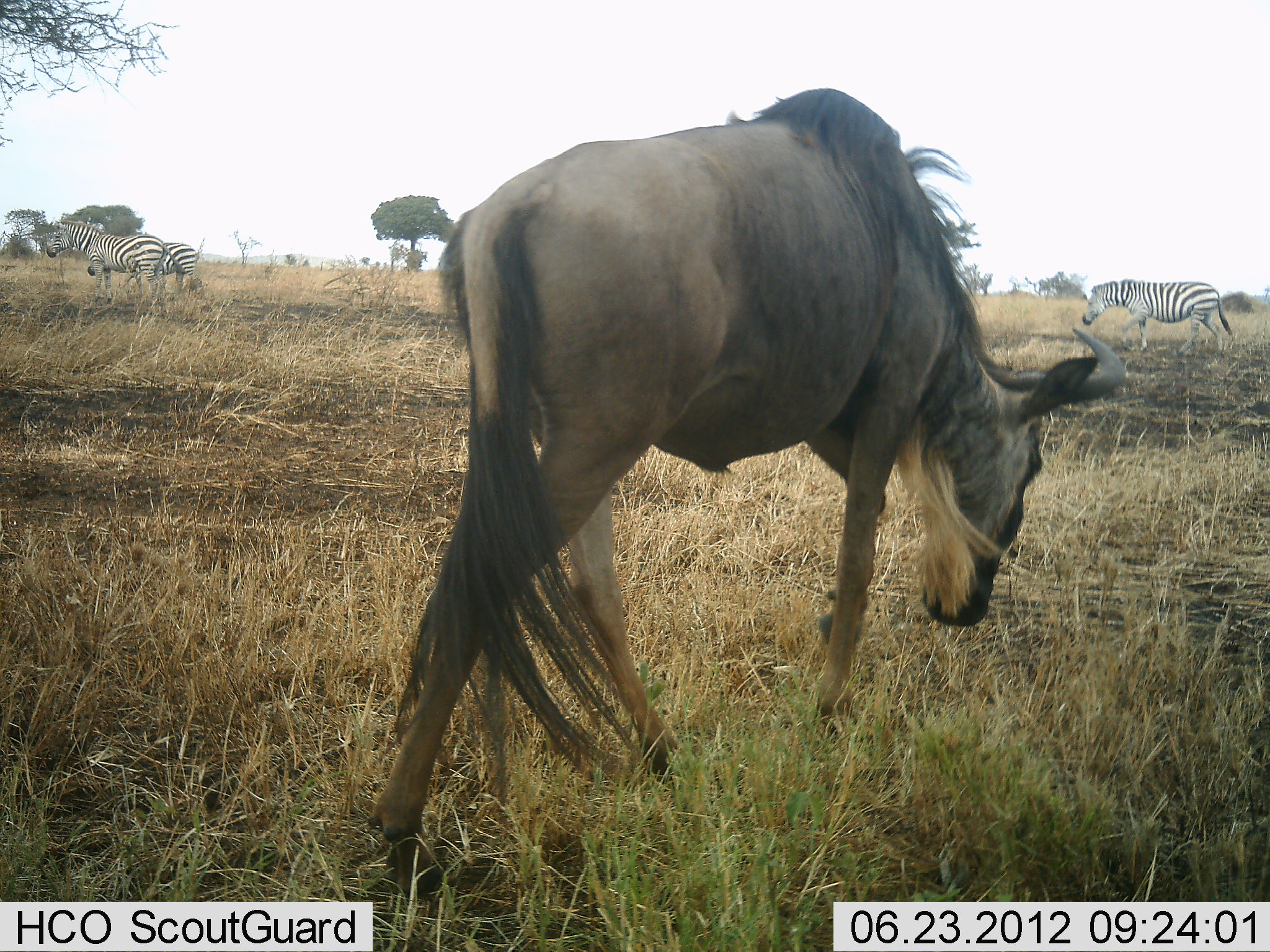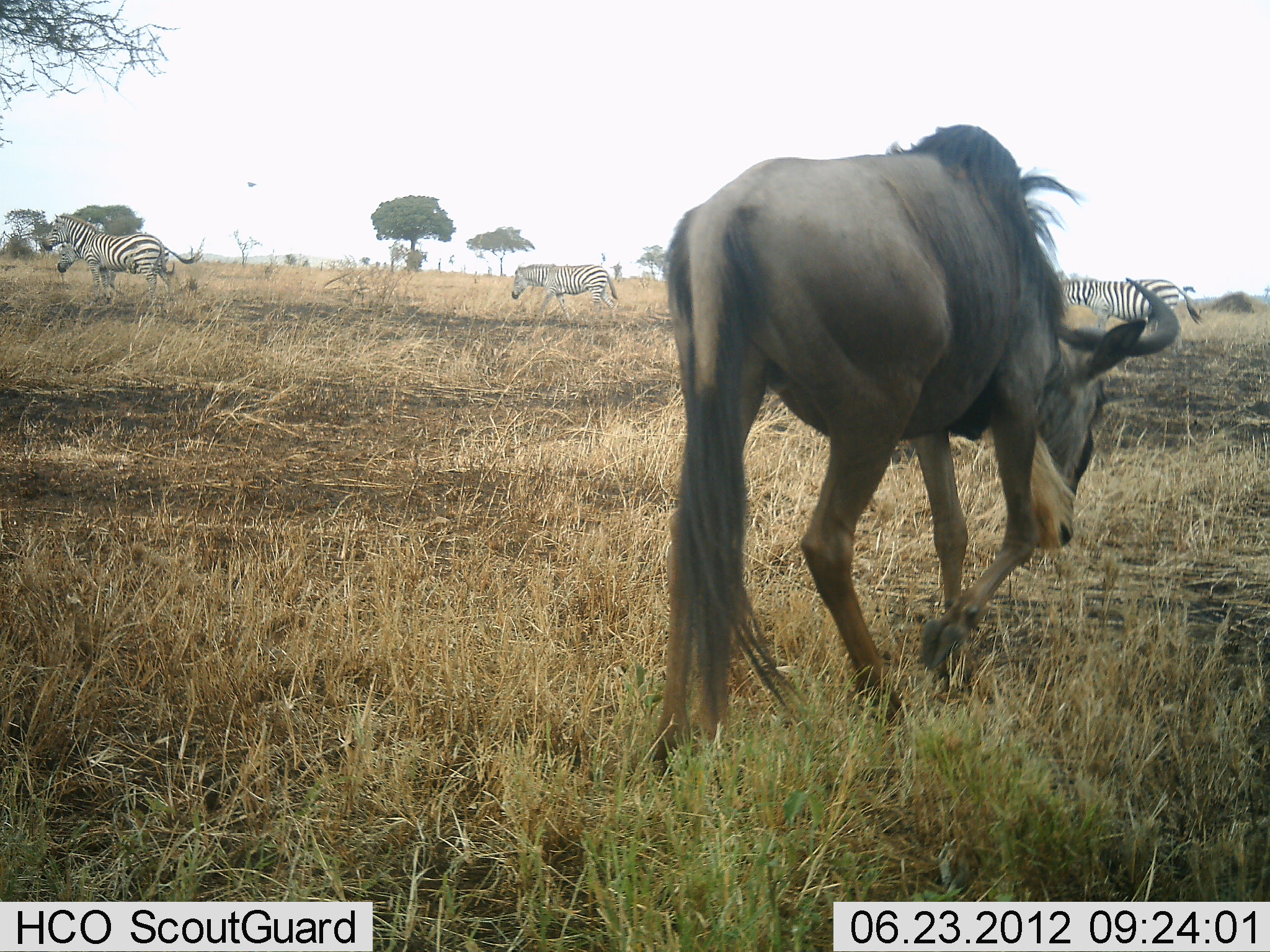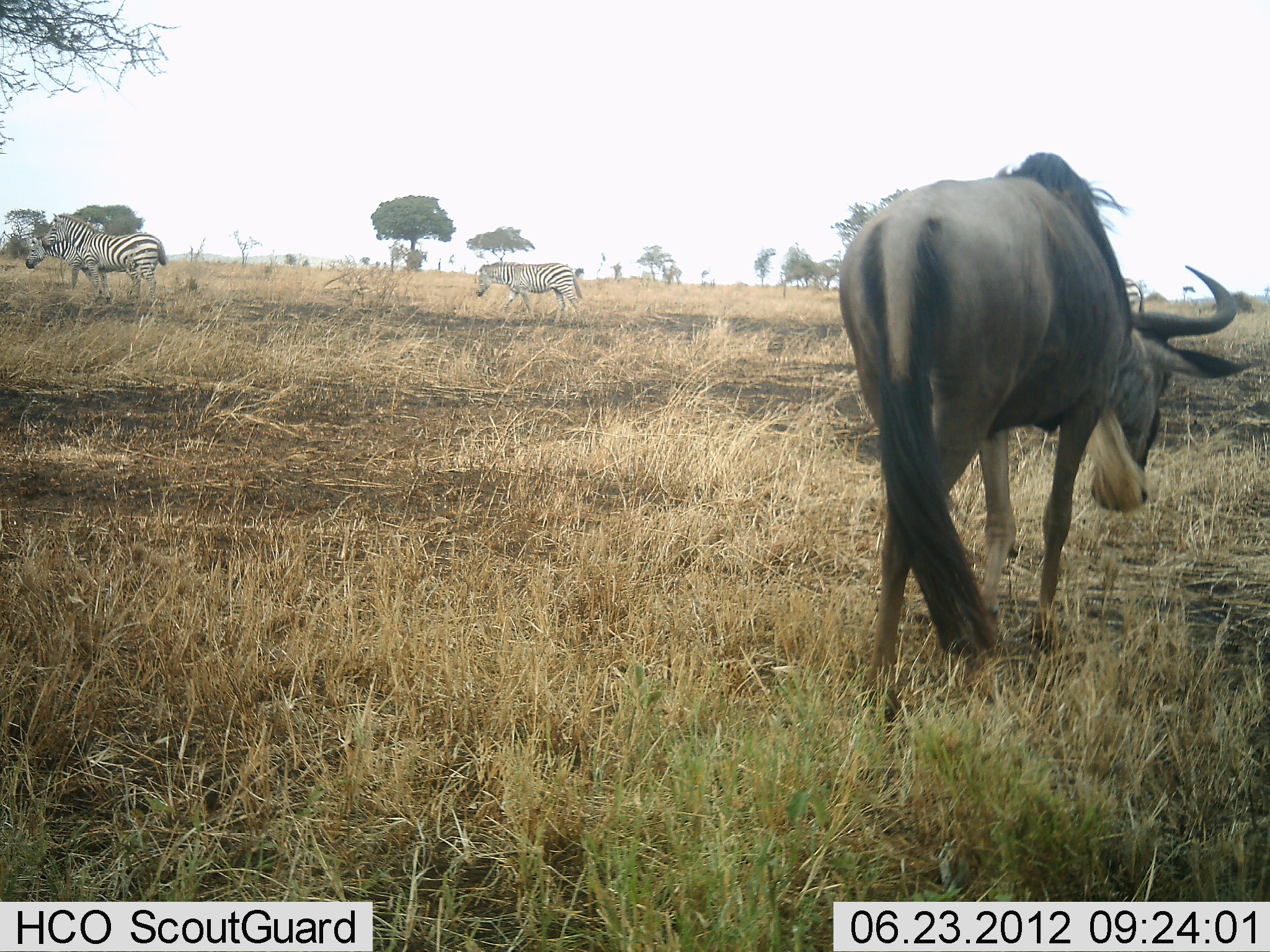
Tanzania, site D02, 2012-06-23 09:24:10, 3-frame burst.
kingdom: Animalia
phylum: Chordata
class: Mammalia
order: Artiodactyla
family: Bovidae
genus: Connochaetes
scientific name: Connochaetes taurinus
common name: blue wildebeest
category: wildebeest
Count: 1.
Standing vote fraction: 10%.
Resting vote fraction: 0%.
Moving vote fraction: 80%.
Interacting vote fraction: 0%.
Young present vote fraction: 0%.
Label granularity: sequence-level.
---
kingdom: Animalia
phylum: Chordata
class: Mammalia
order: Perissodactyla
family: Equidae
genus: Equus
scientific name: Equus quagga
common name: plains zebra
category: zebra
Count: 4.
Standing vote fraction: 30%.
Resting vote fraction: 0%.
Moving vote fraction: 80%.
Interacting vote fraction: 0%.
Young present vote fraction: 0%.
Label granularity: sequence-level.